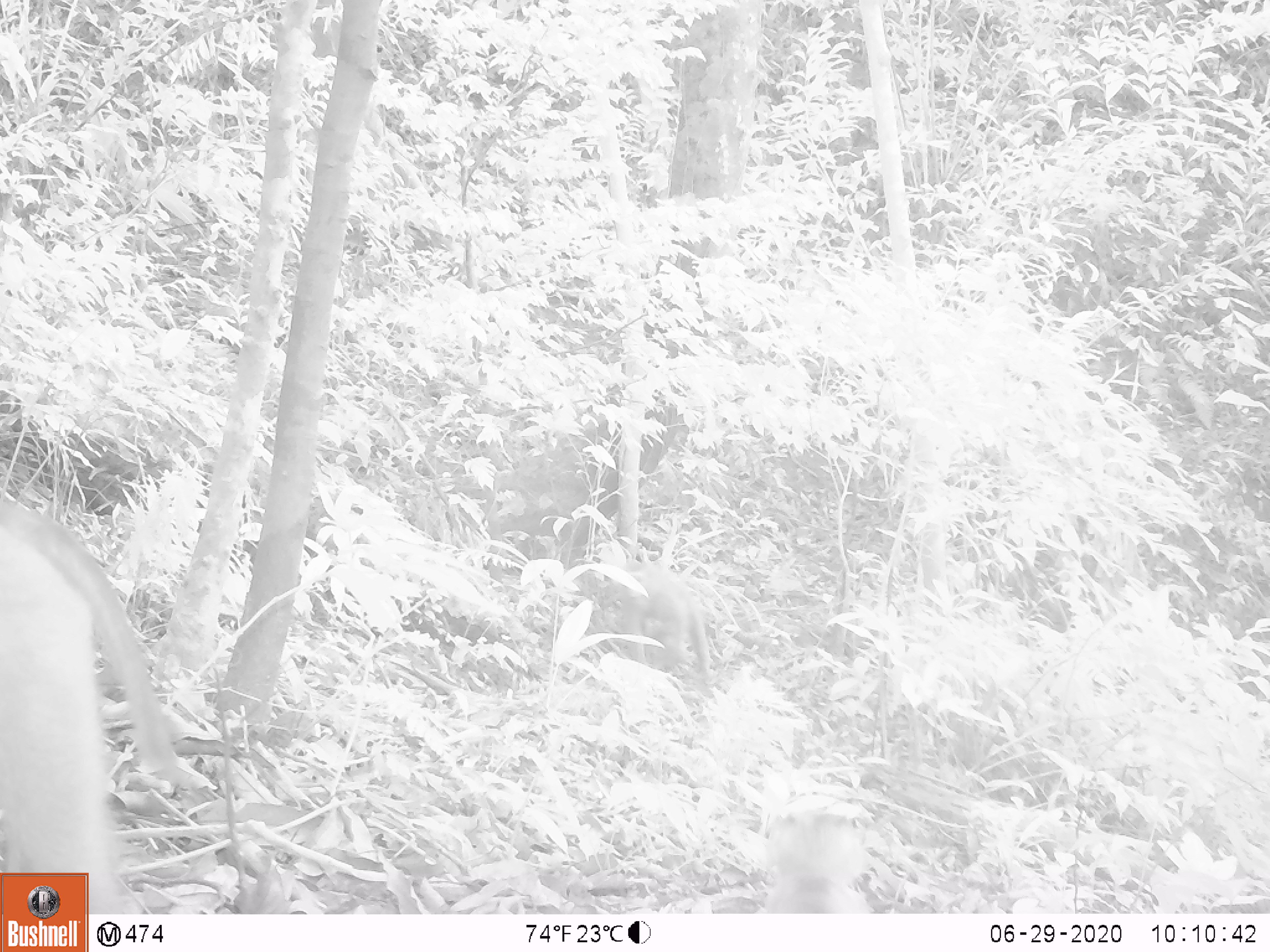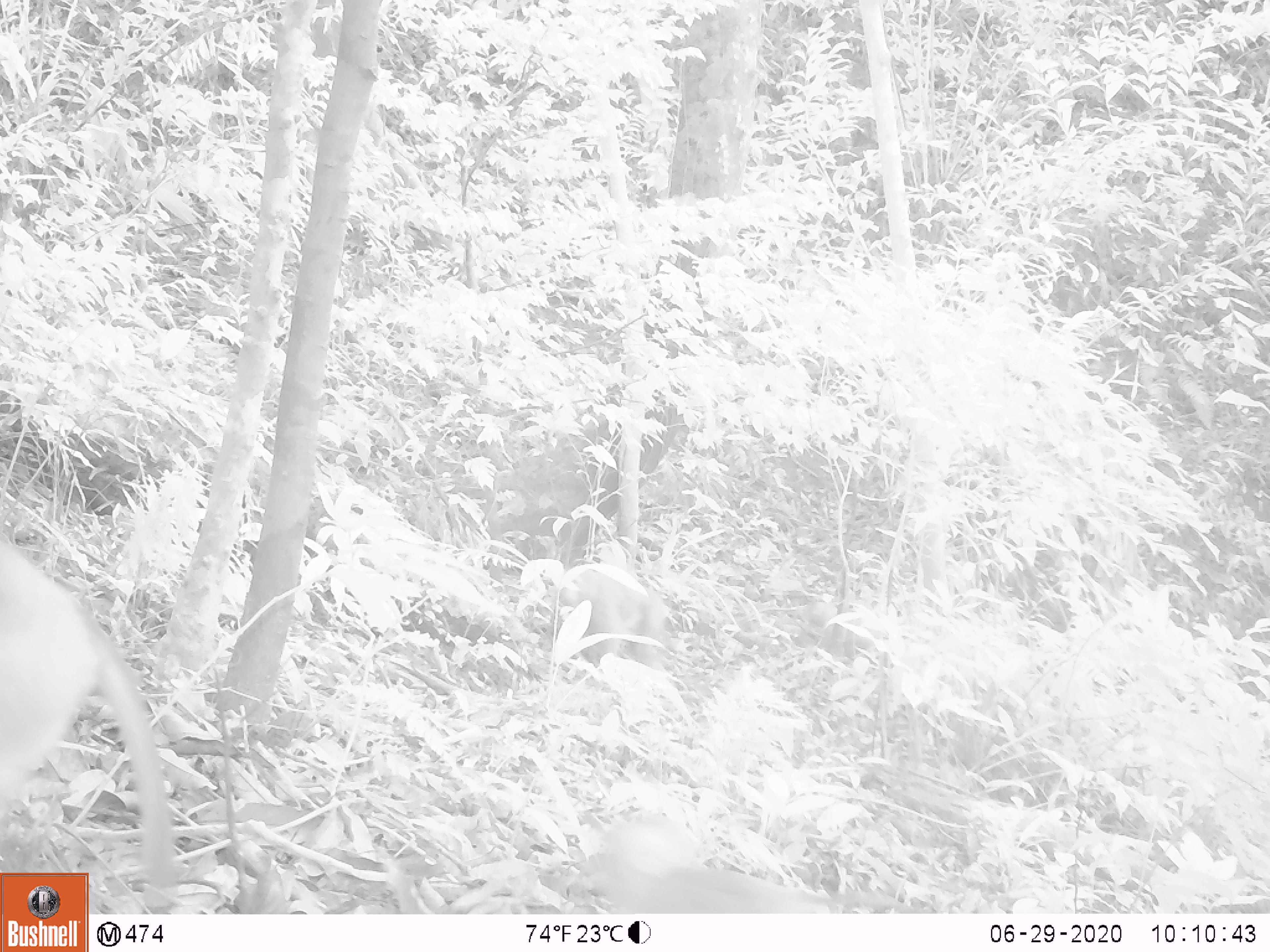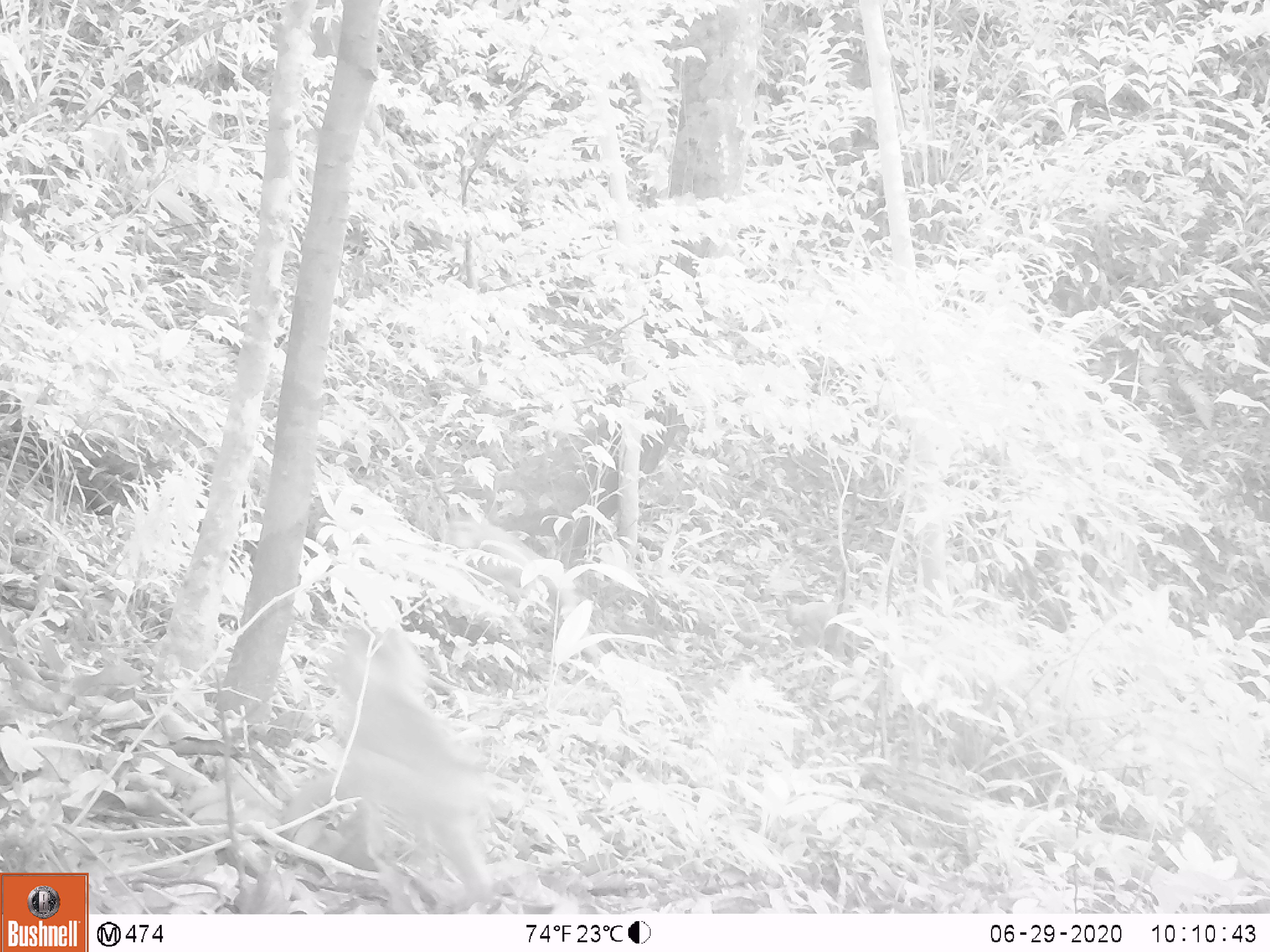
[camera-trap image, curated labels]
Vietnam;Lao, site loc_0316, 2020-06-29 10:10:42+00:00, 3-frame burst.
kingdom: Animalia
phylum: Chordata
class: Mammalia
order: Primates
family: Cercopithecidae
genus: Macaca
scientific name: Macaca nemestrina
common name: pig-tailed macaque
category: pig tailed macaque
Pig tailed macaque (pig-tailed macaque) (Macaca nemestrina). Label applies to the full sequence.